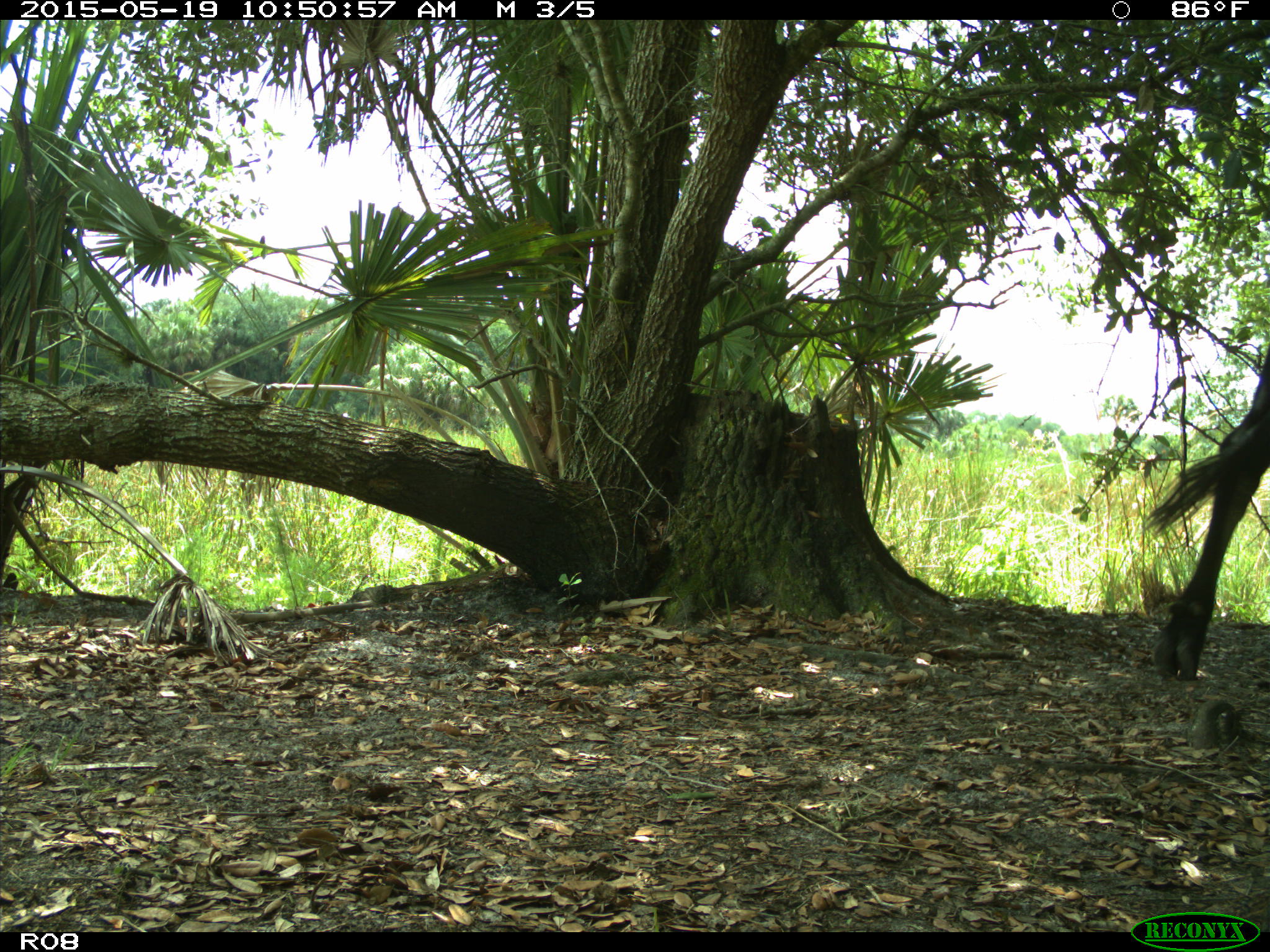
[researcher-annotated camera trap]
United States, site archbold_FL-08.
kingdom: Animalia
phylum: Chordata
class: Mammalia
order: Artiodactyla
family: Bovidae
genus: Bos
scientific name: Bos taurus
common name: domestic cow